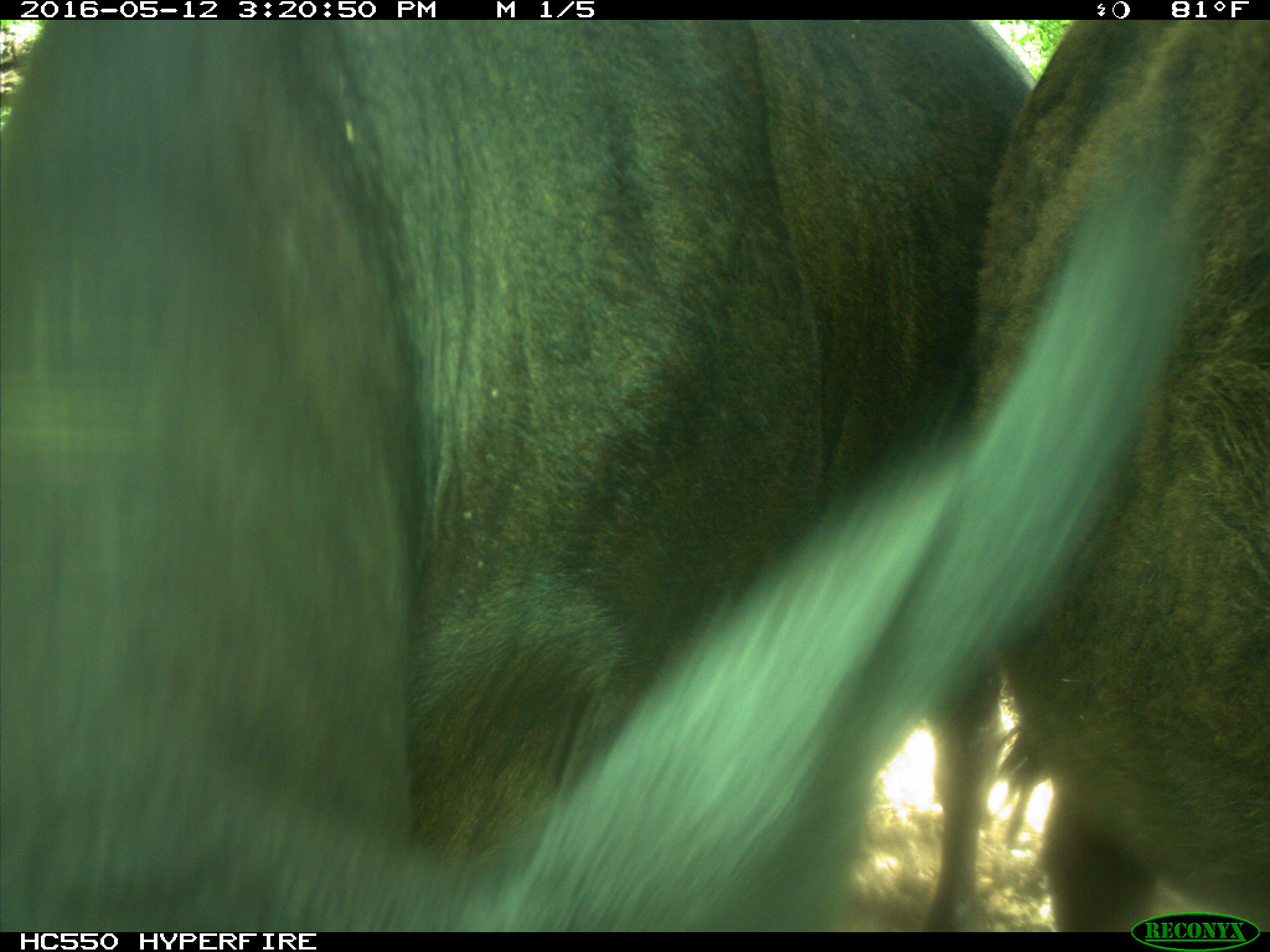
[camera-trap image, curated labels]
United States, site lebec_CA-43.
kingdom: Animalia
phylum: Chordata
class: Mammalia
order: Artiodactyla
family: Bovidae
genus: Bos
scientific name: Bos taurus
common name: domestic cow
Bos taurus (domestic cow).